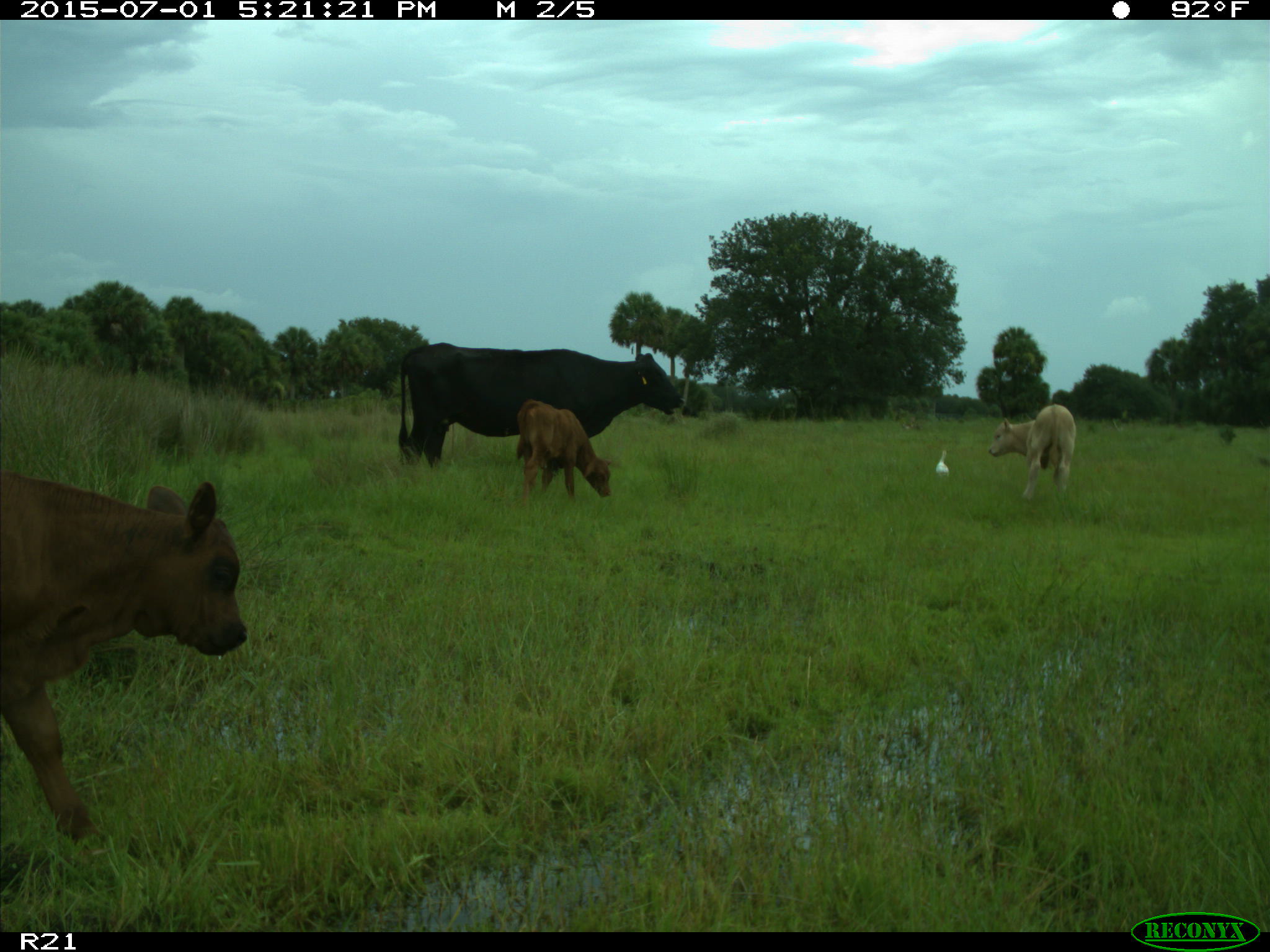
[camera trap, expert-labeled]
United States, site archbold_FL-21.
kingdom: Animalia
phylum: Chordata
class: Mammalia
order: Artiodactyla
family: Bovidae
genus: Bos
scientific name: Bos taurus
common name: domestic cow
Bos taurus (domestic cow).